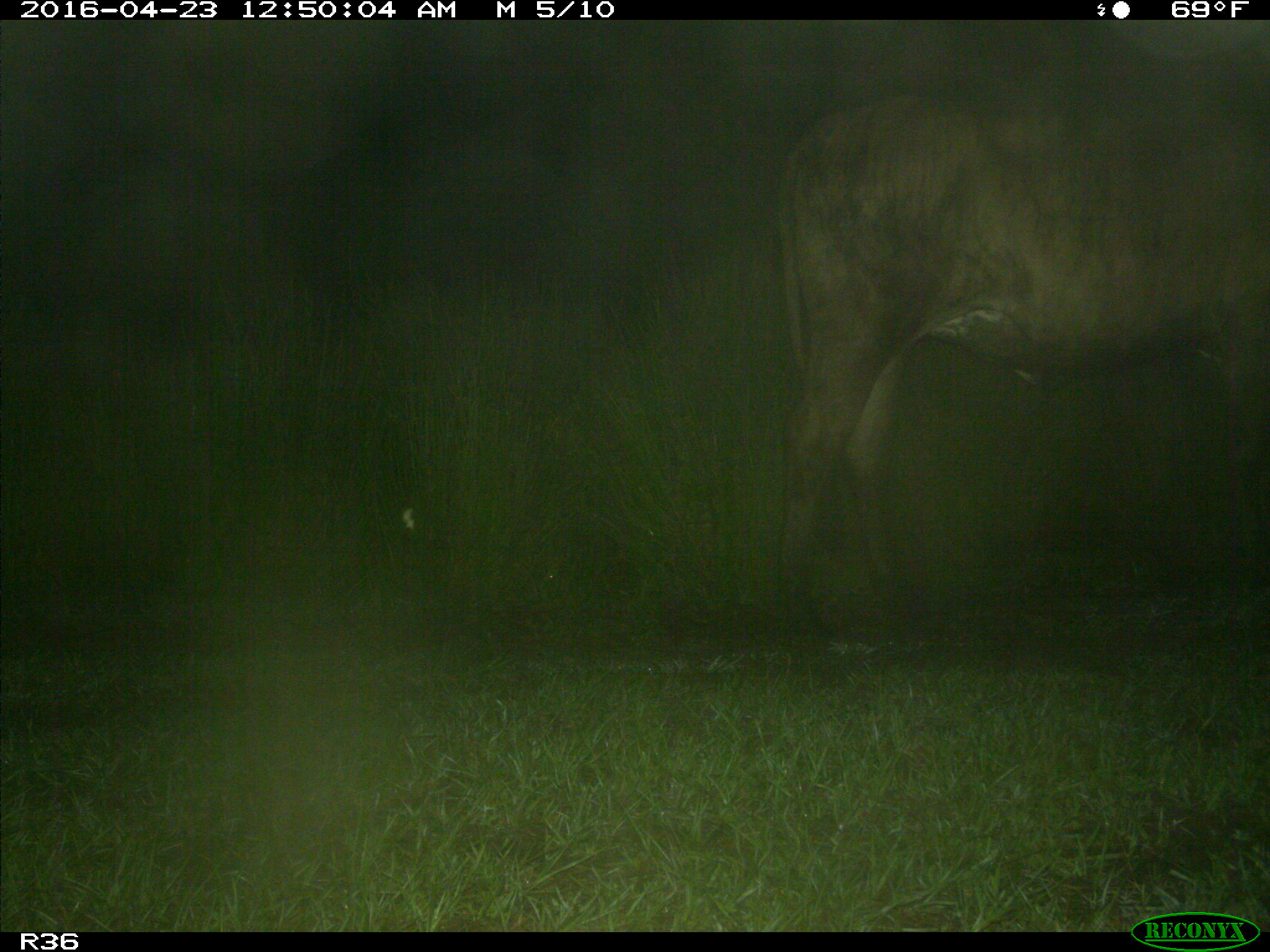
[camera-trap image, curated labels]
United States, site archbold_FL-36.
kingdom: Animalia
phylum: Chordata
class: Mammalia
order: Artiodactyla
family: Bovidae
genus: Bos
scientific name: Bos taurus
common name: domestic cow